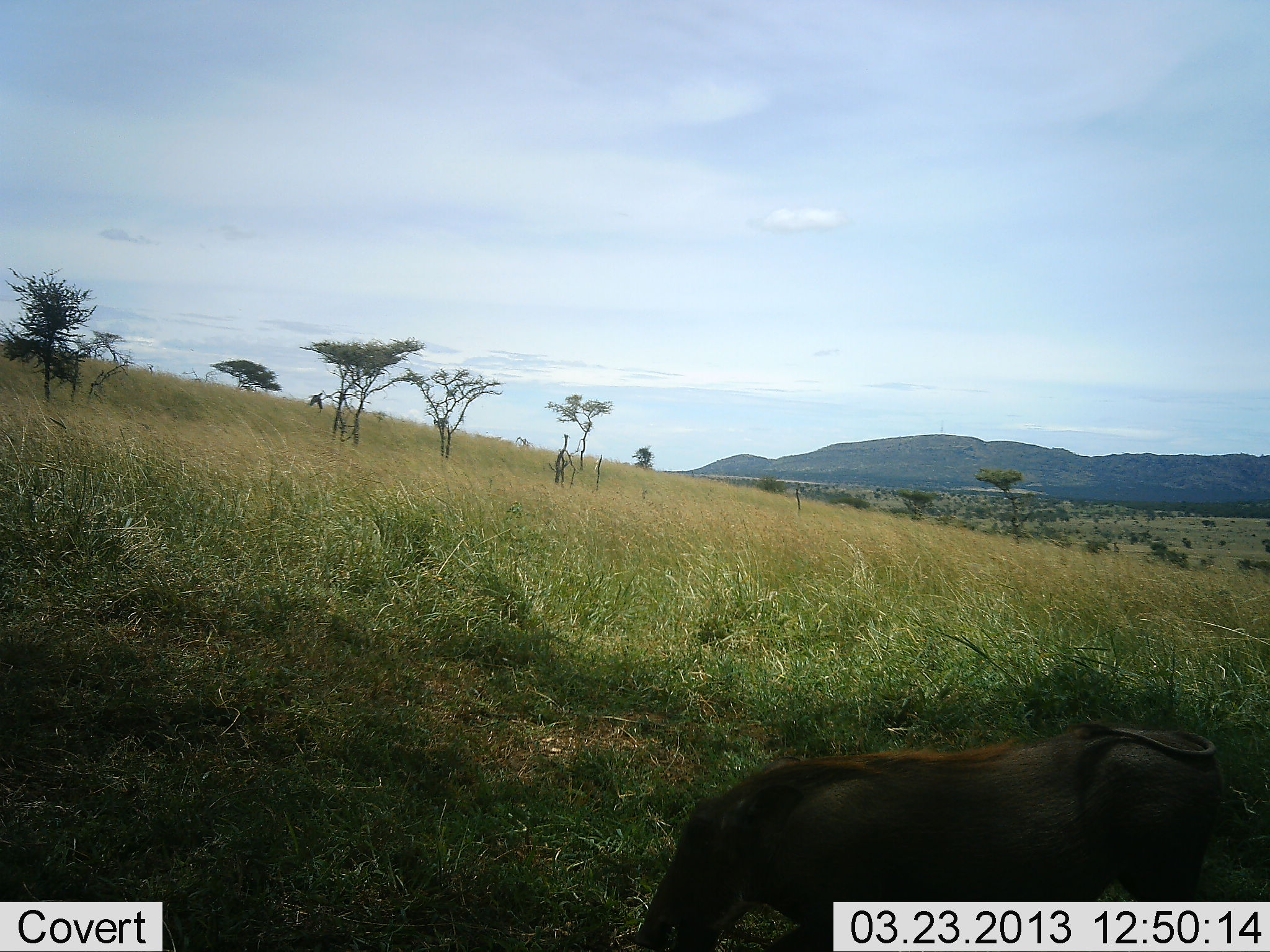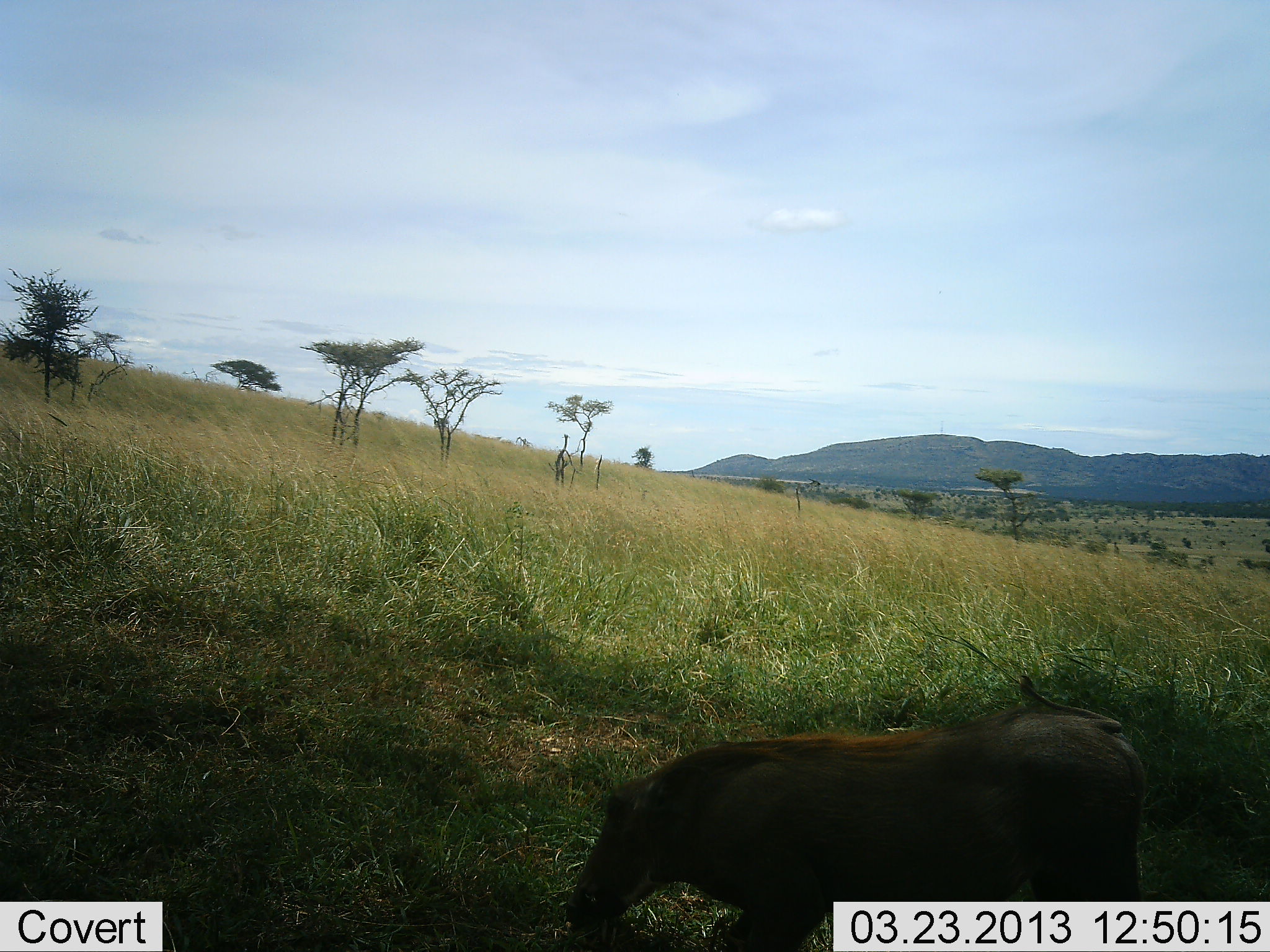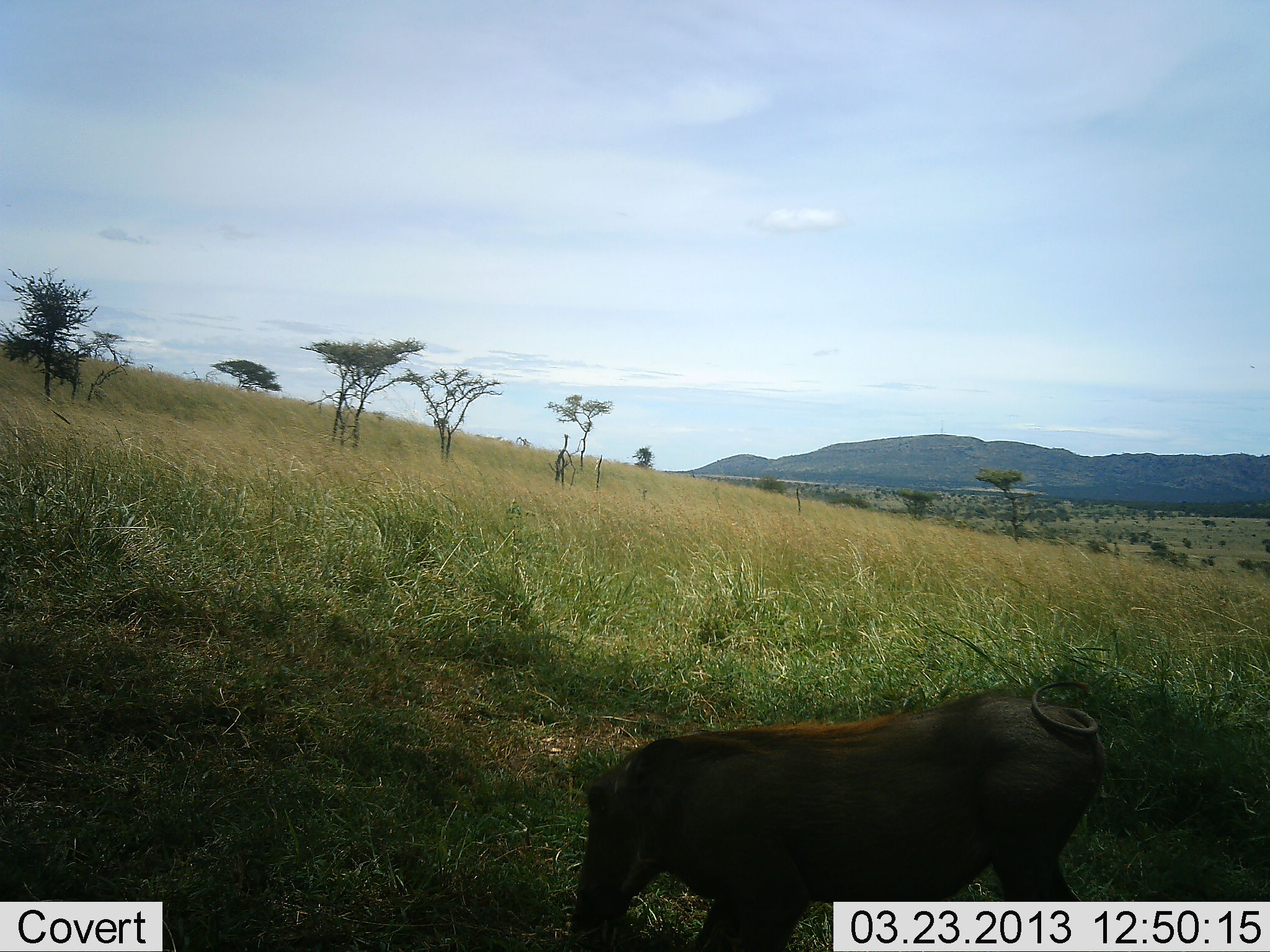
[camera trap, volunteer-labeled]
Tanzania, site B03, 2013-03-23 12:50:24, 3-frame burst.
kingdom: Animalia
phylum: Chordata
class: Mammalia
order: Artiodactyla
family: Suidae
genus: Phacochoerus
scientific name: Phacochoerus africanus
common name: warthog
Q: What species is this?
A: Warthog (Phacochoerus africanus).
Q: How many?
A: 1.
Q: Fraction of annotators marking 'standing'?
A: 40%.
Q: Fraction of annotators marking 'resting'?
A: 0%.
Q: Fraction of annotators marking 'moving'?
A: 27%.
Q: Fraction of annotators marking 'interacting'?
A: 0%.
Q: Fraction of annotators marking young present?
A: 0%.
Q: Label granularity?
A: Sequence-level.